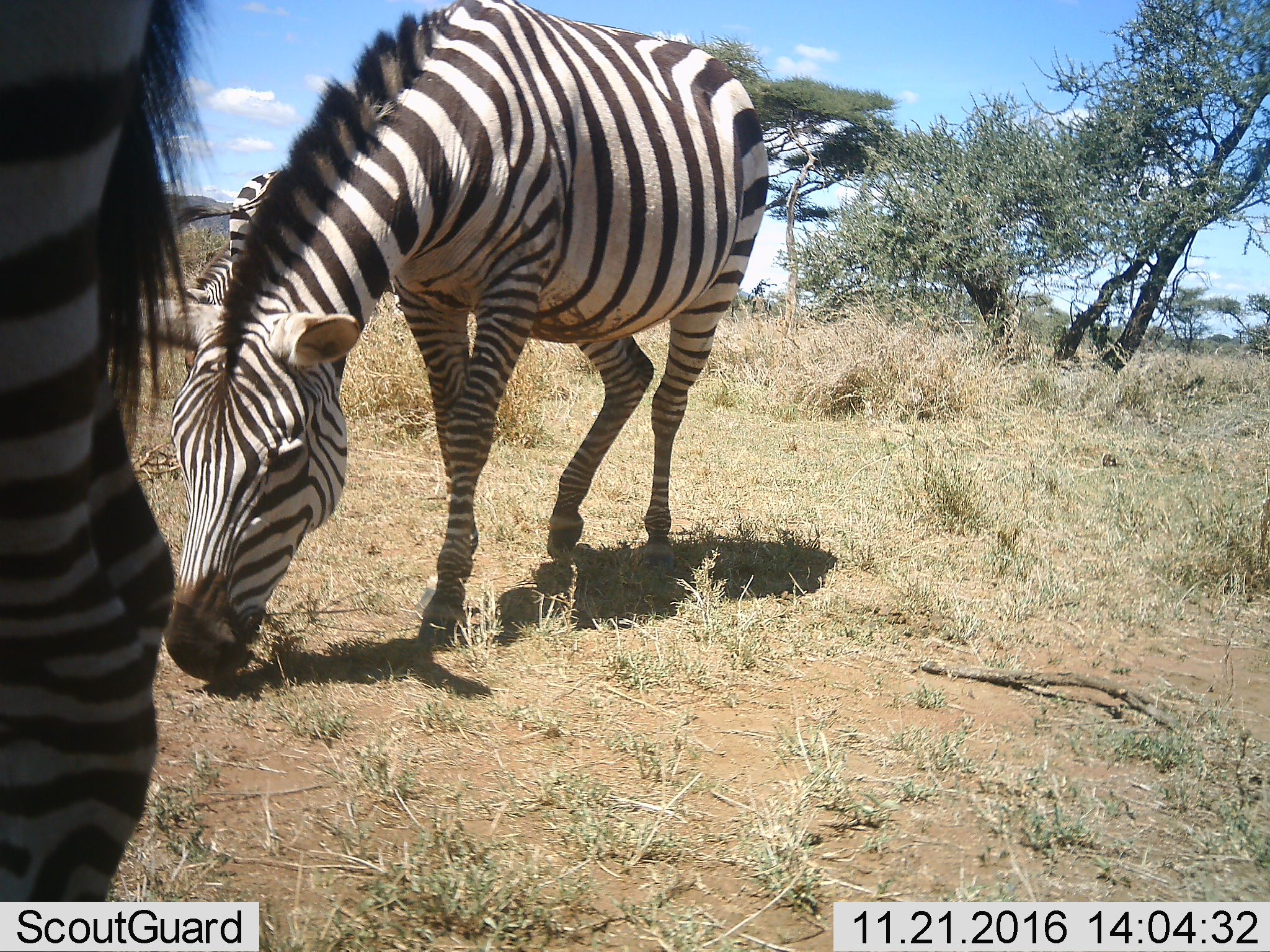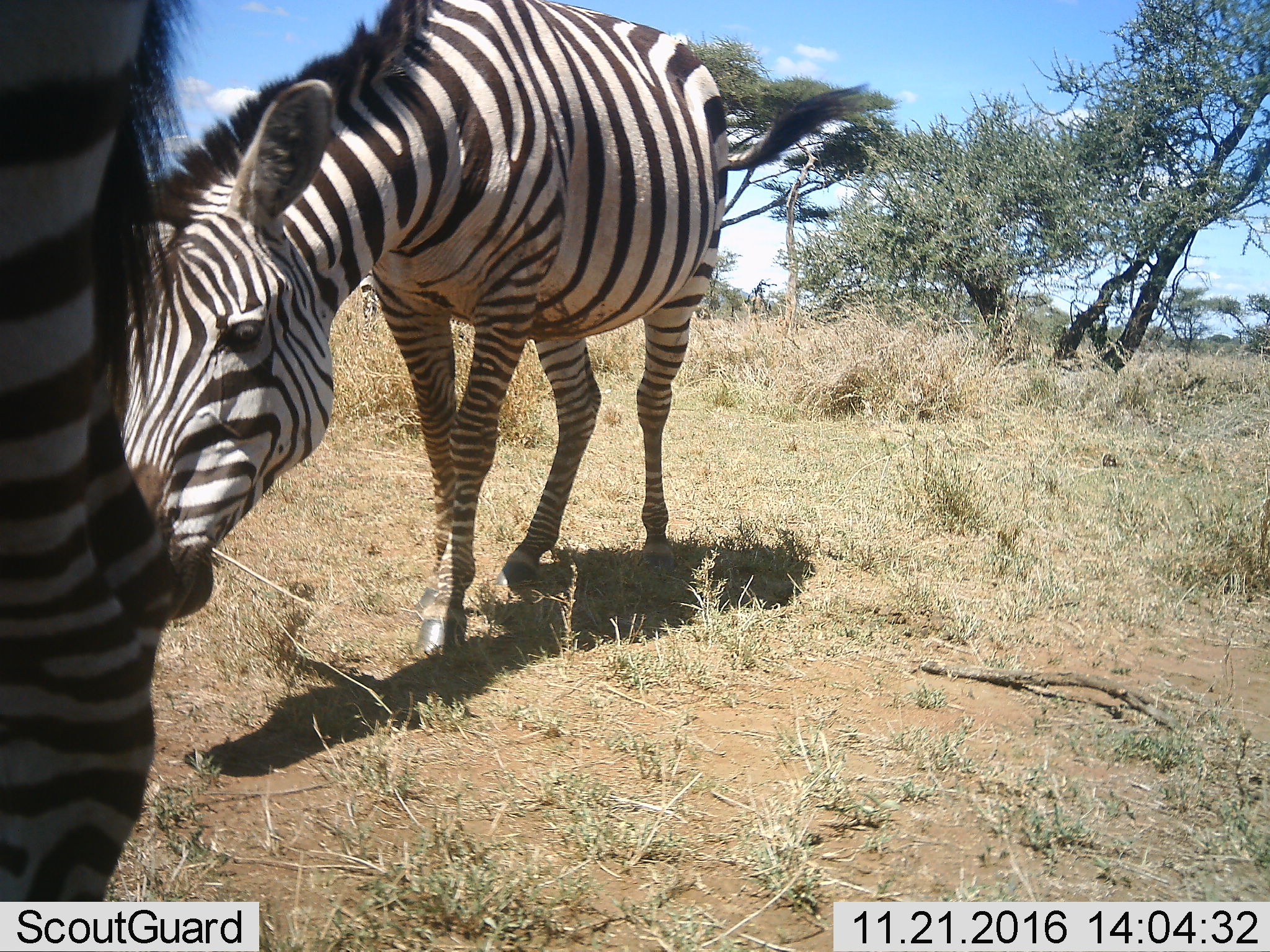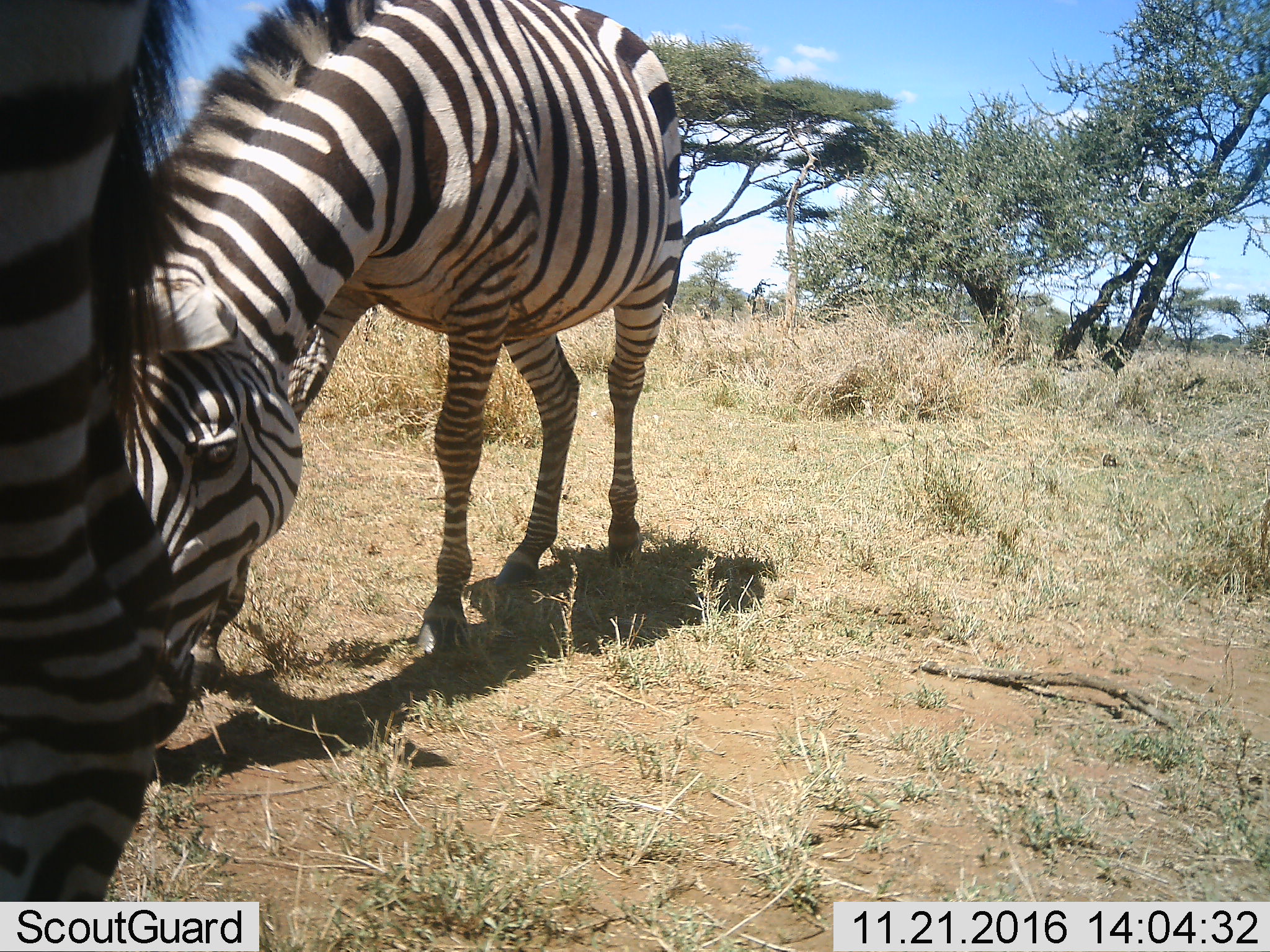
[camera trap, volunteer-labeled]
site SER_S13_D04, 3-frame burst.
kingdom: Animalia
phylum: Chordata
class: Mammalia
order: Perissodactyla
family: Equidae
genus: Equus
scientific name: Equus quagga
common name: plains zebra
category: zebraplains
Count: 2.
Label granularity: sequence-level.